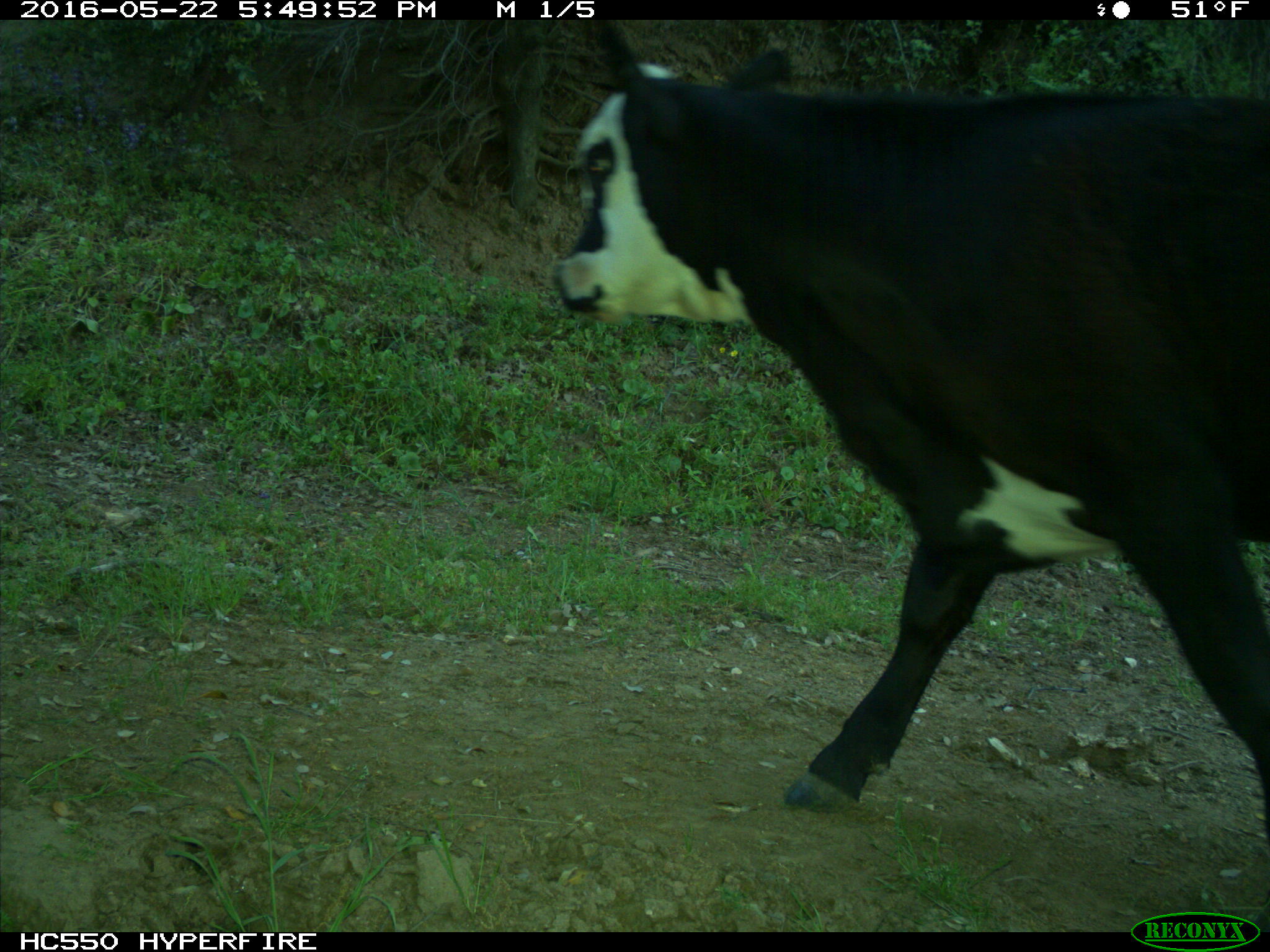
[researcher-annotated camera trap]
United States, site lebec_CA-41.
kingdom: Animalia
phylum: Chordata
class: Mammalia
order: Artiodactyla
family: Bovidae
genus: Bos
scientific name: Bos taurus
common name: domestic cow